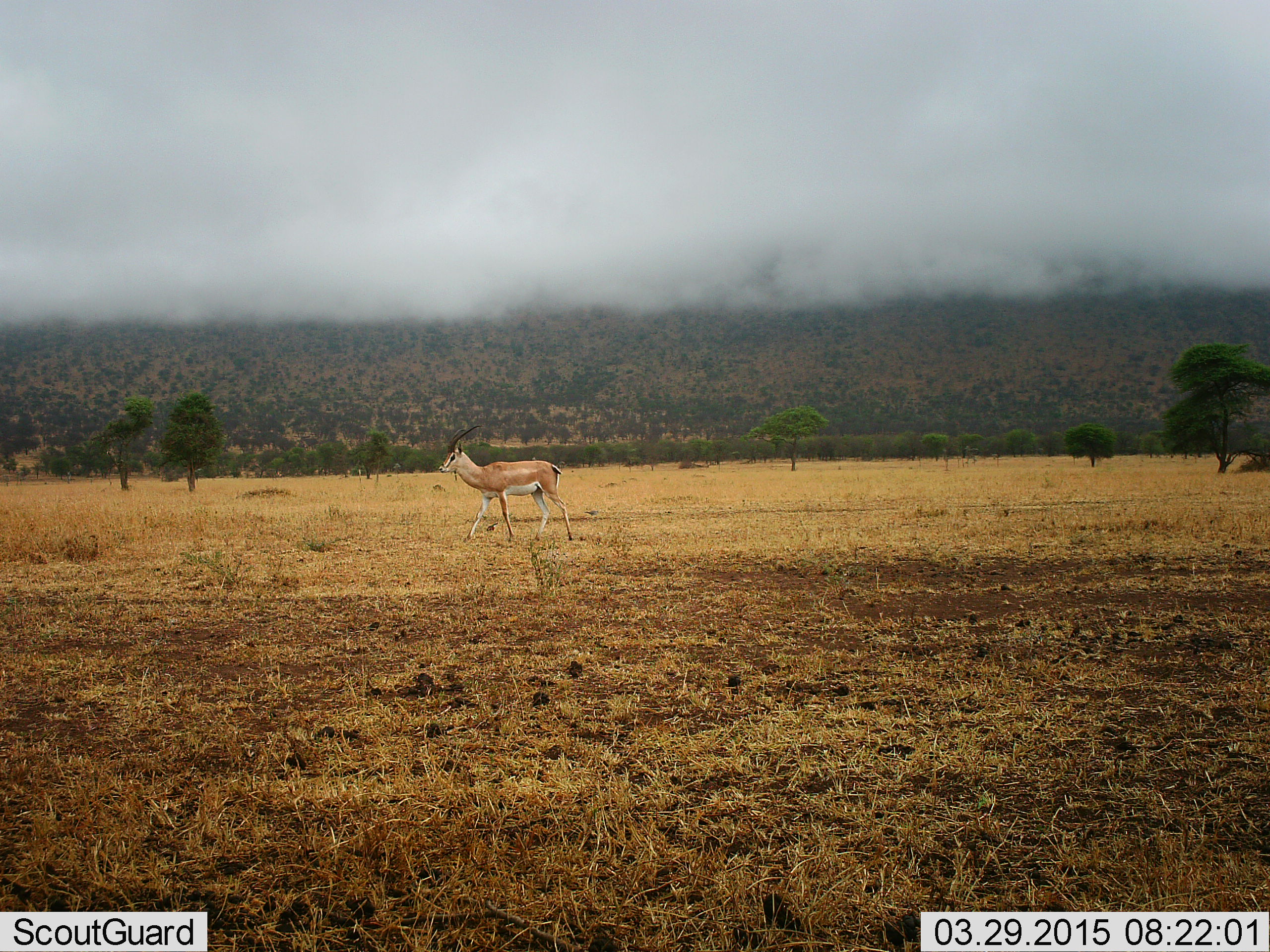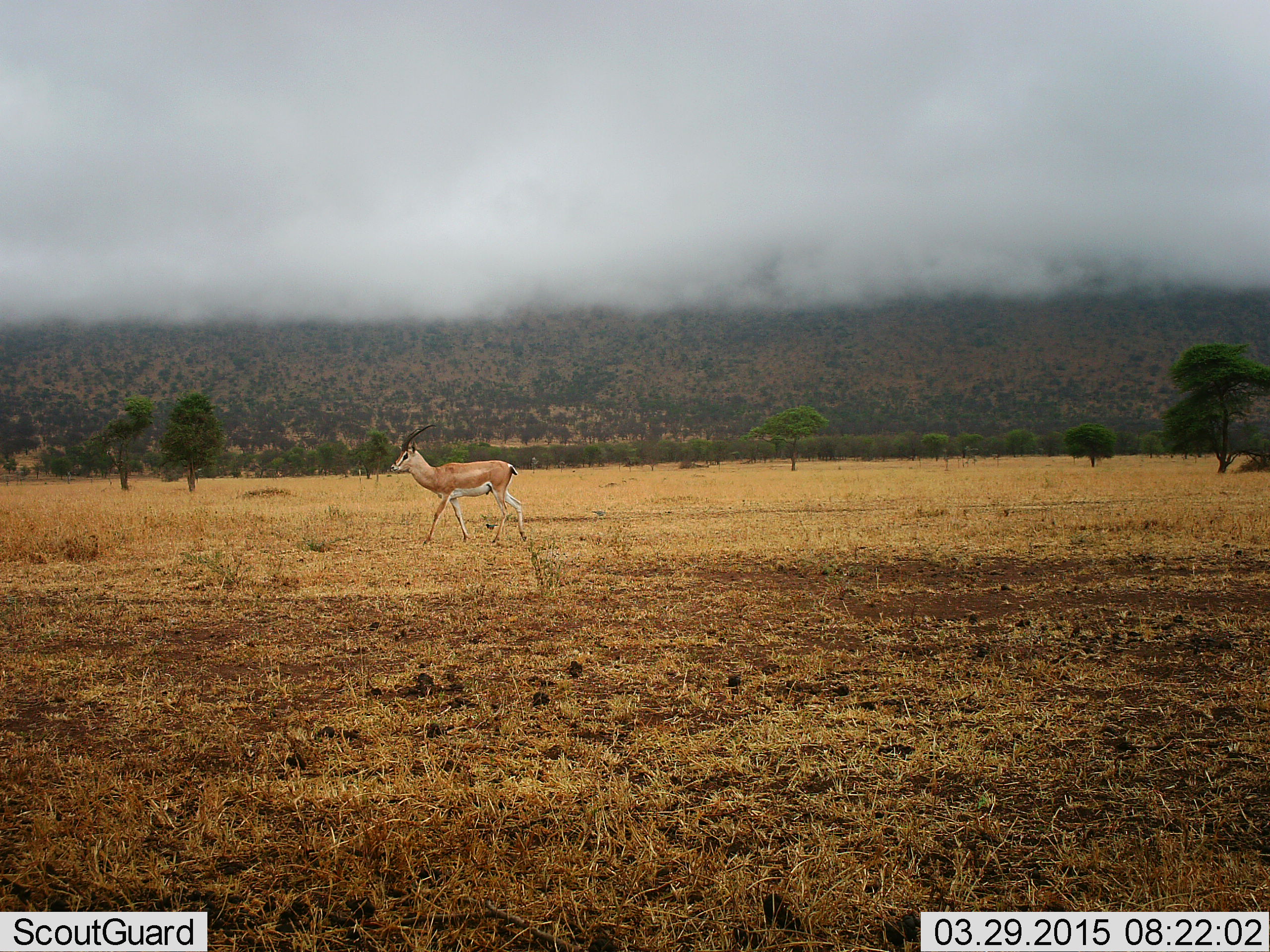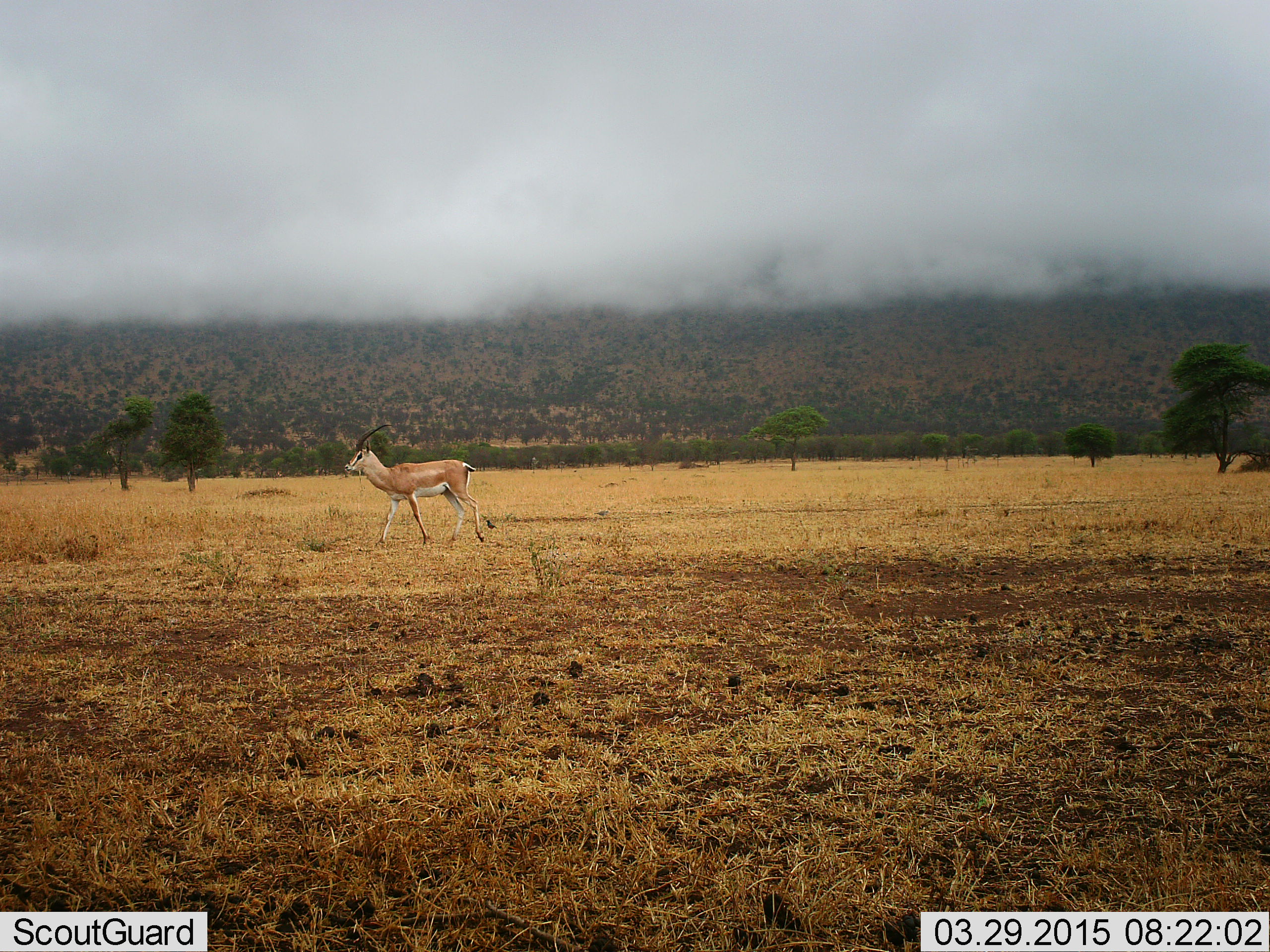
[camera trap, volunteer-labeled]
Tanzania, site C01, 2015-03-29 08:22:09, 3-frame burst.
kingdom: Animalia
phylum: Chordata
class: Mammalia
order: Artiodactyla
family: Bovidae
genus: Nanger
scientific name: Nanger granti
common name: grant's gazelle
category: gazellegrants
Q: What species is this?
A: Gazellegrants (grant's gazelle) (Nanger granti).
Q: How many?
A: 1.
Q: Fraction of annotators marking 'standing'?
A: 18%.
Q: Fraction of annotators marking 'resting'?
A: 0%.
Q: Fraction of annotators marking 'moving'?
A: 91%.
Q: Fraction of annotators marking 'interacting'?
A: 0%.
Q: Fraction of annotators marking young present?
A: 0%.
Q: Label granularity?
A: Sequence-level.